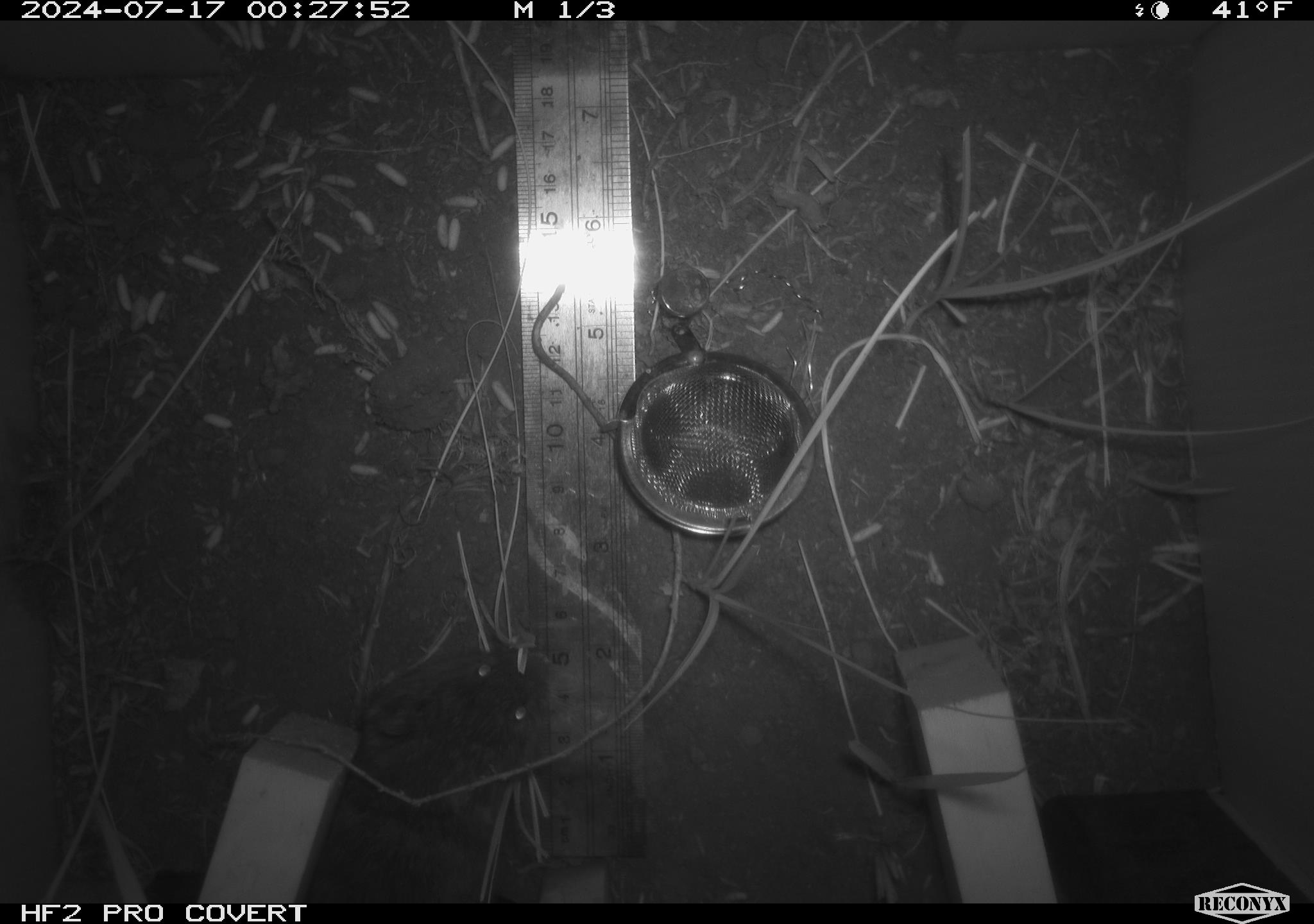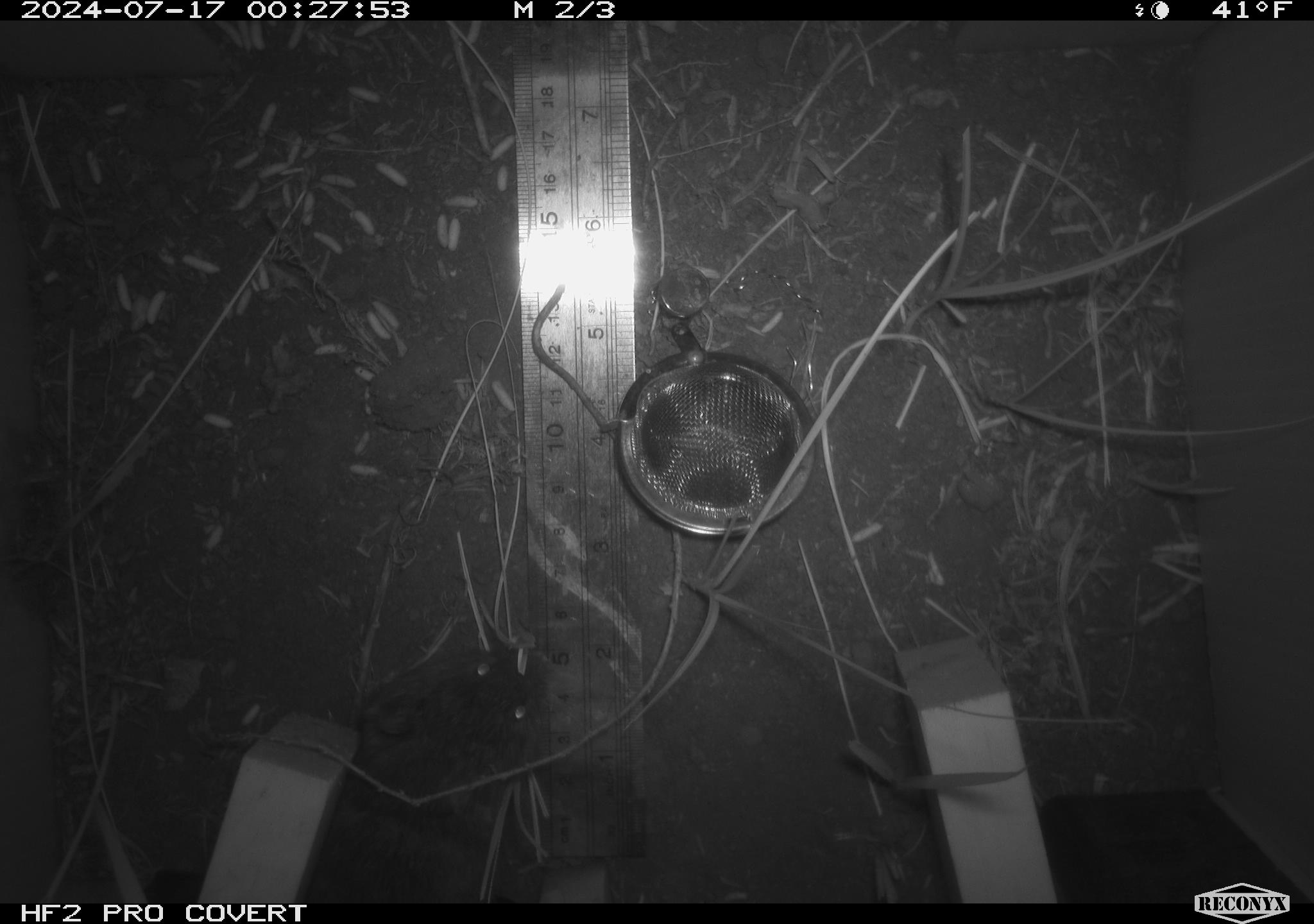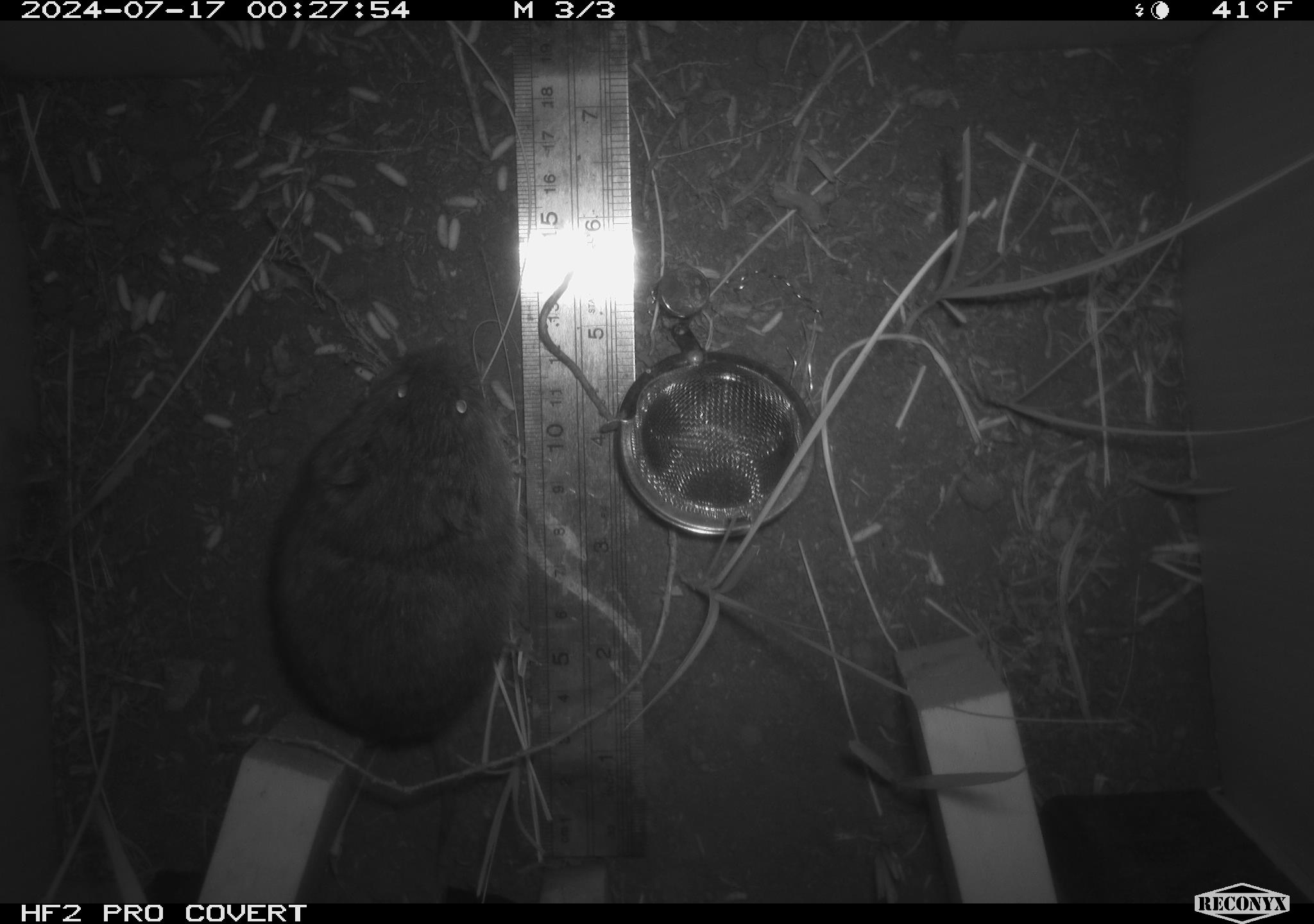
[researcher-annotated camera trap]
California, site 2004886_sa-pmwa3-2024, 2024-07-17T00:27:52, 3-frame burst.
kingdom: Animalia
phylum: Chordata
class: Mammalia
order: Rodentia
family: Cricetidae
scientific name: Arvicolinae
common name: voles, lemmings, and muskrats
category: arvicolinae subfamily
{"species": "arvicolinae subfamily (voles, lemmings, and muskrats) (Arvicolinae)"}